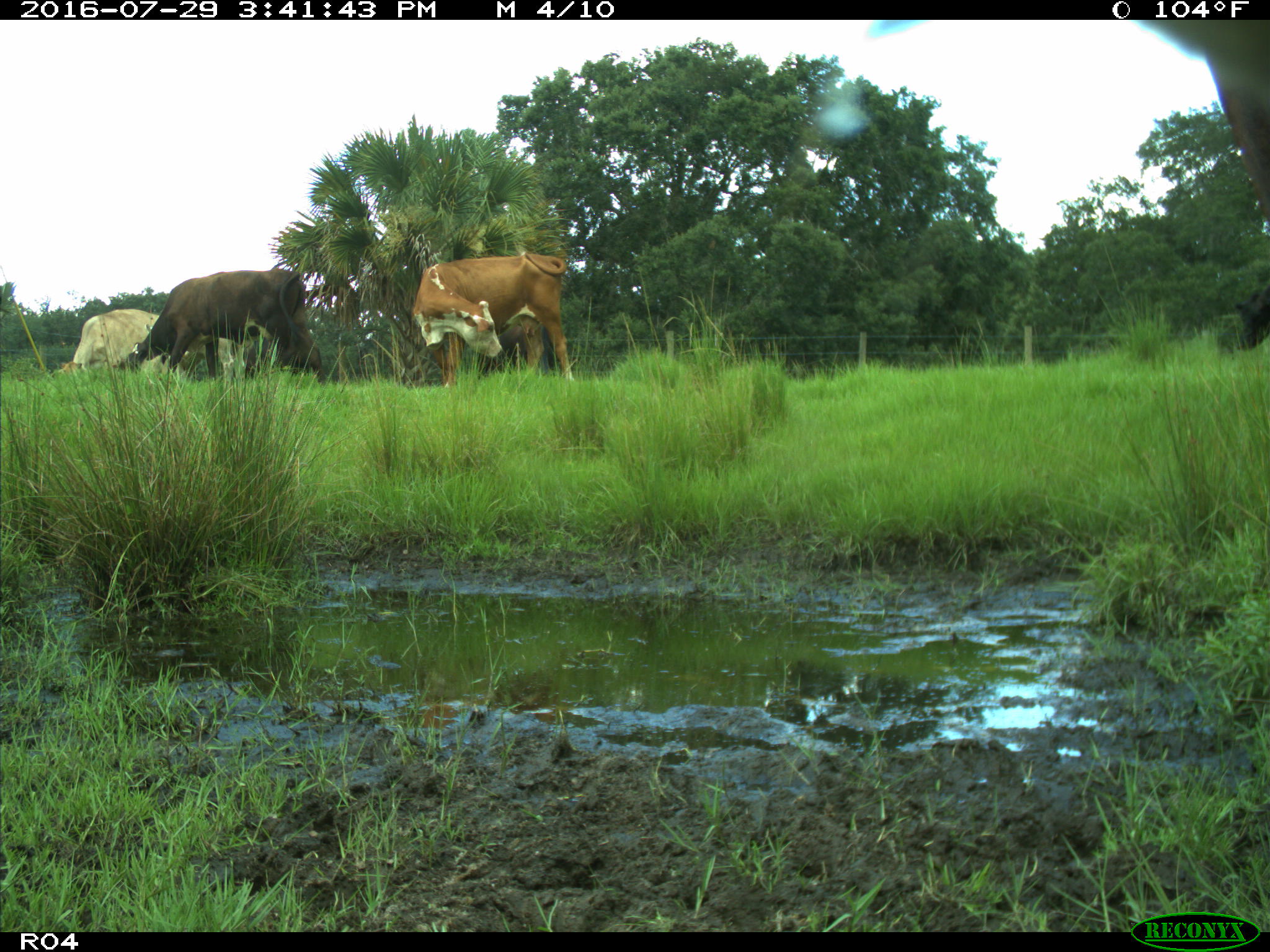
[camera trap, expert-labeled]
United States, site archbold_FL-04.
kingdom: Animalia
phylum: Chordata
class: Mammalia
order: Artiodactyla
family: Bovidae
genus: Bos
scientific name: Bos taurus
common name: domestic cow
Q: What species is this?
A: Bos taurus (domestic cow).